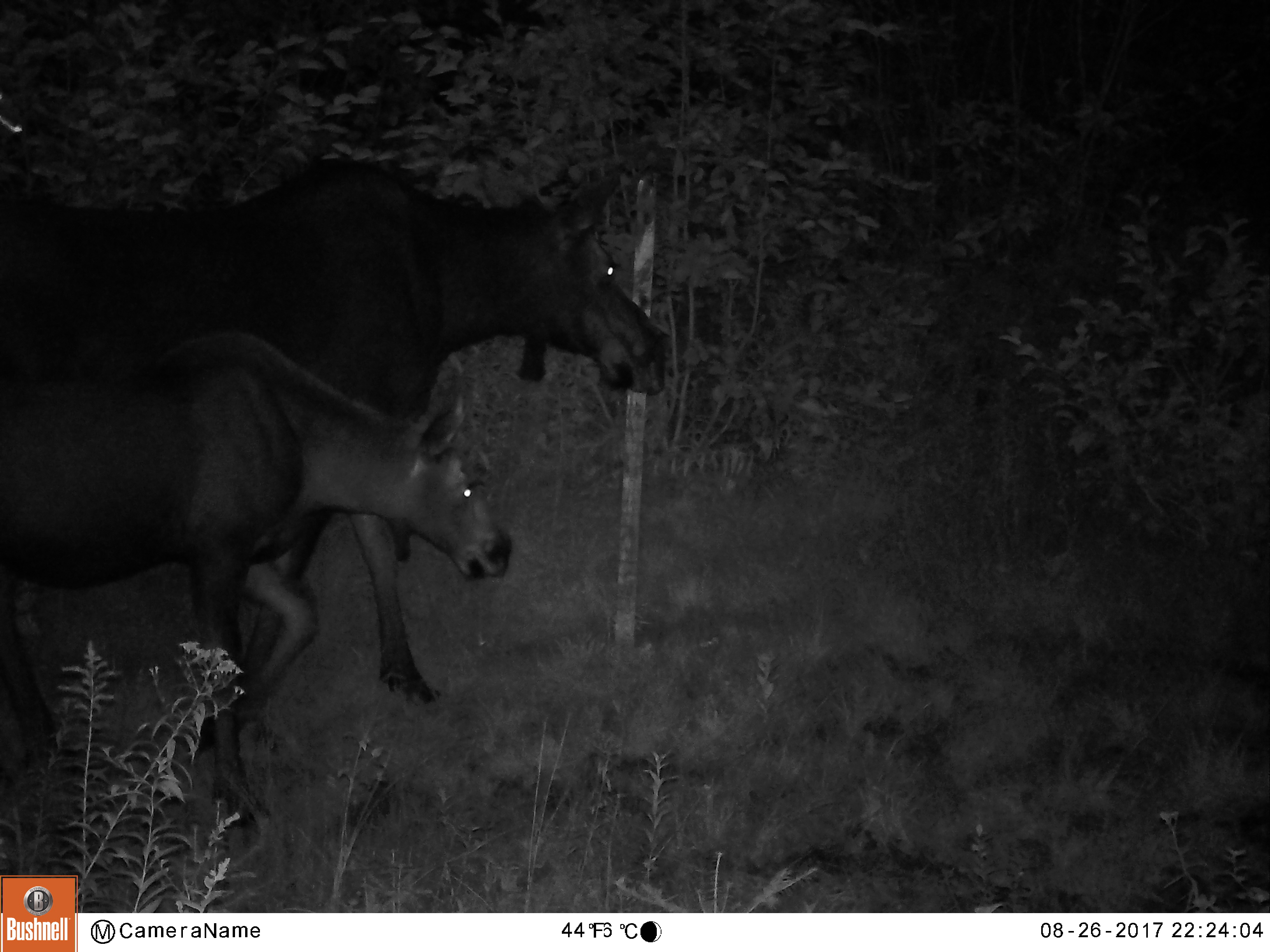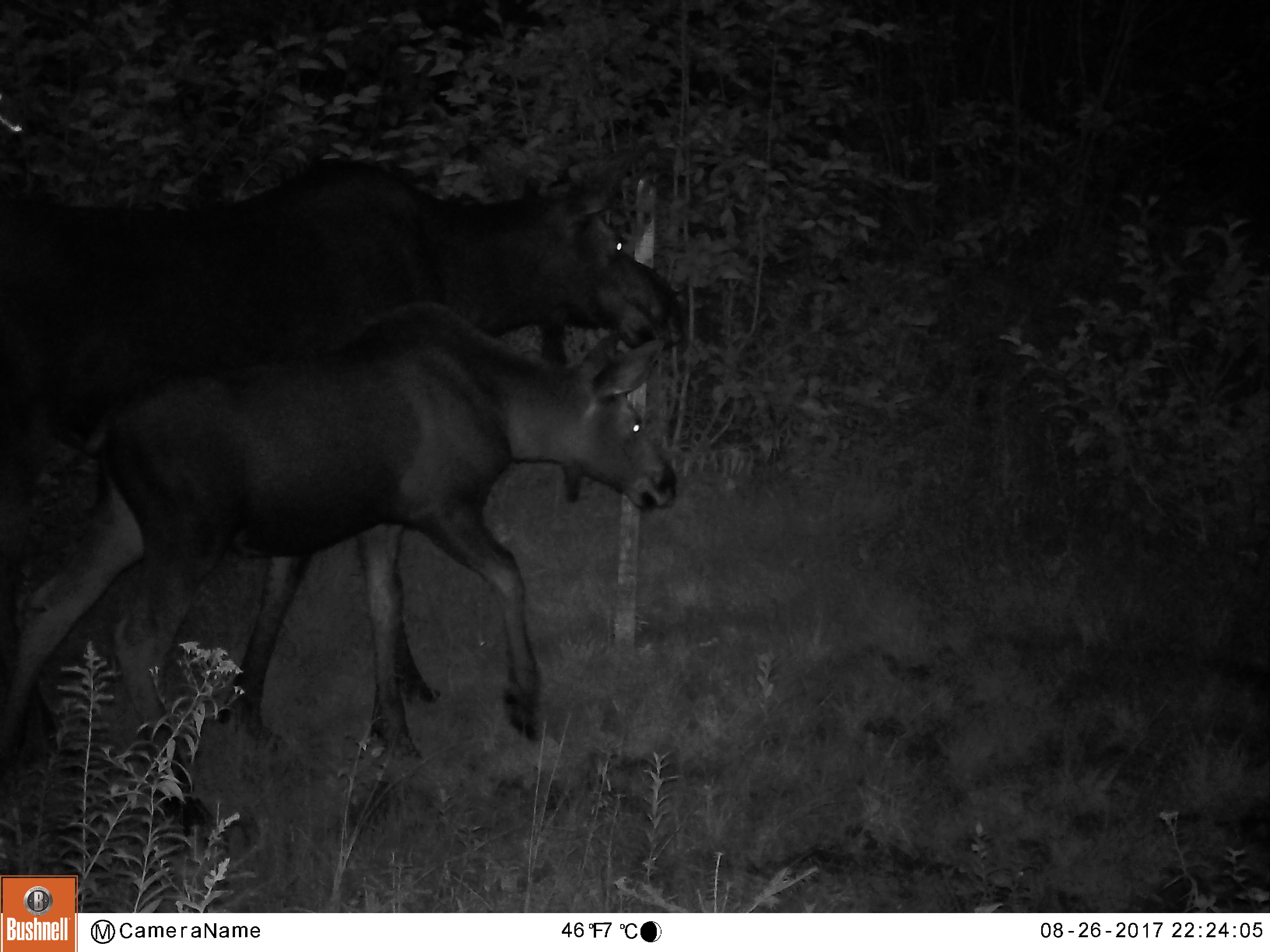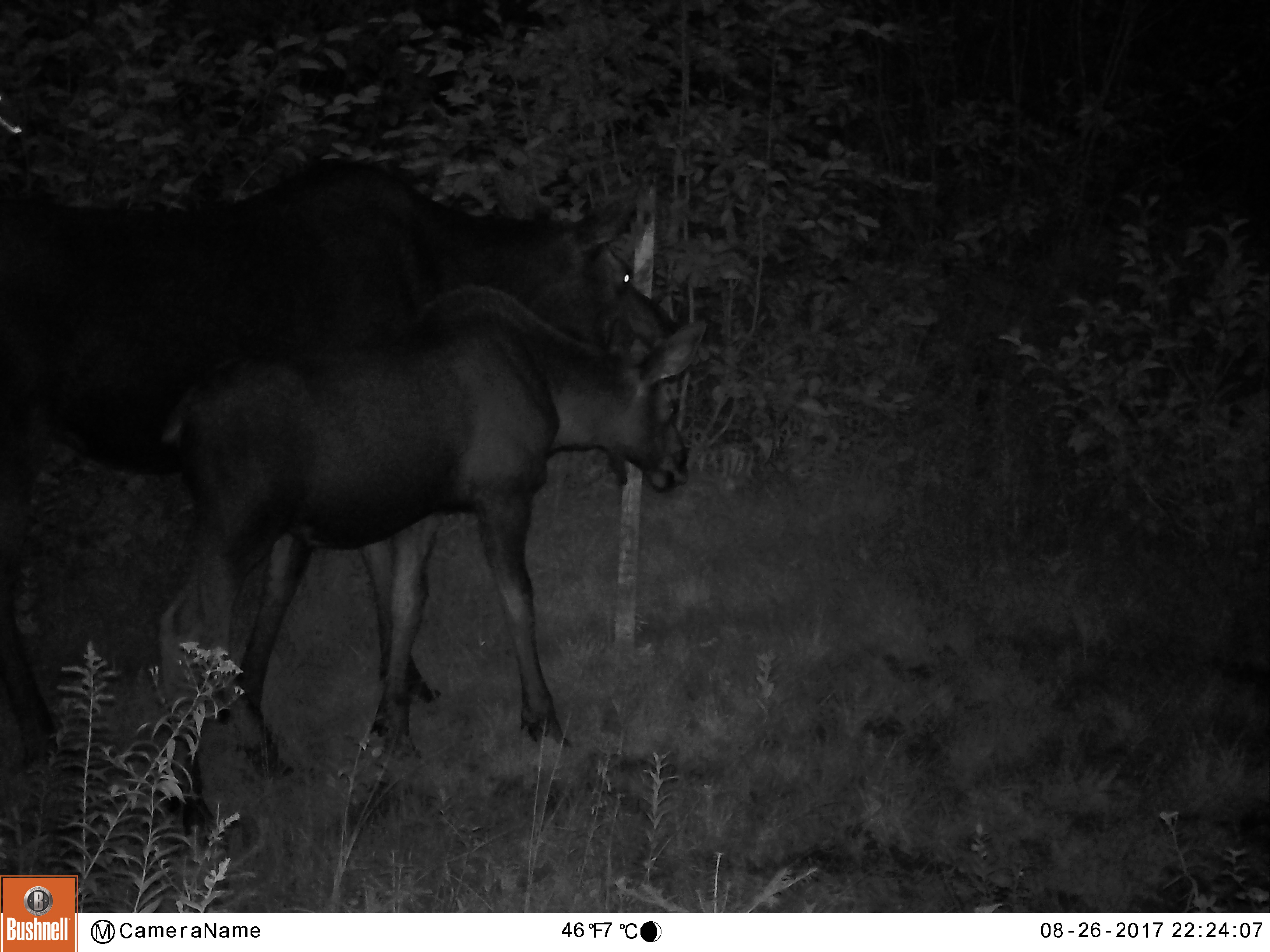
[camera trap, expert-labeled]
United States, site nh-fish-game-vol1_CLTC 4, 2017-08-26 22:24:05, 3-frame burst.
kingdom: Animalia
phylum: Chordata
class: Mammalia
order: Artiodactyla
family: Cervidae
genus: Alces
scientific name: Alces alces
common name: moose